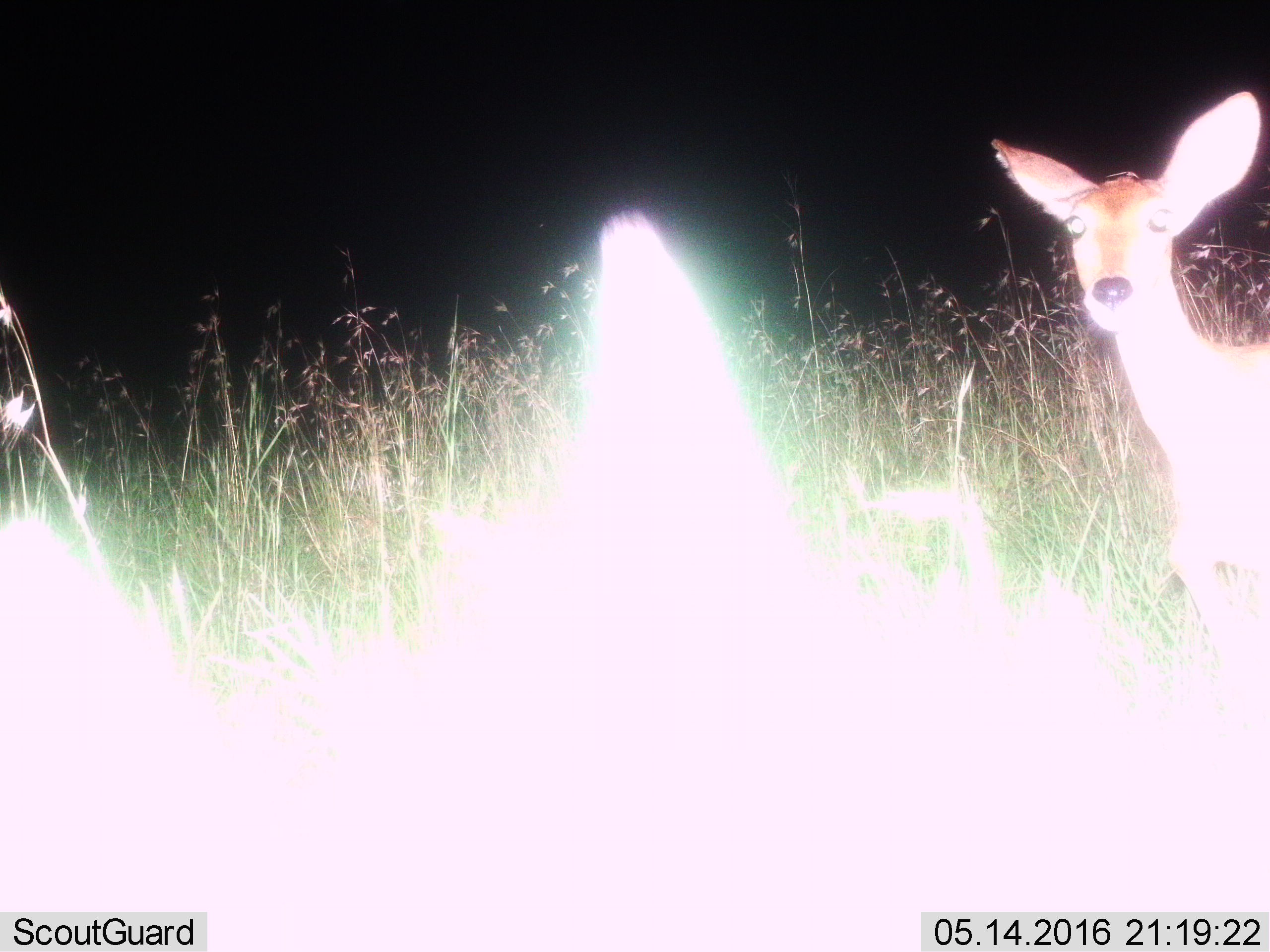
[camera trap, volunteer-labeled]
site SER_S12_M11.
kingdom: Animalia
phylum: Chordata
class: Mammalia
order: Artiodactyla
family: Bovidae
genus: Redunca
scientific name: Redunca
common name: reedbuck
Reedbuck (Redunca), count 1. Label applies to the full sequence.